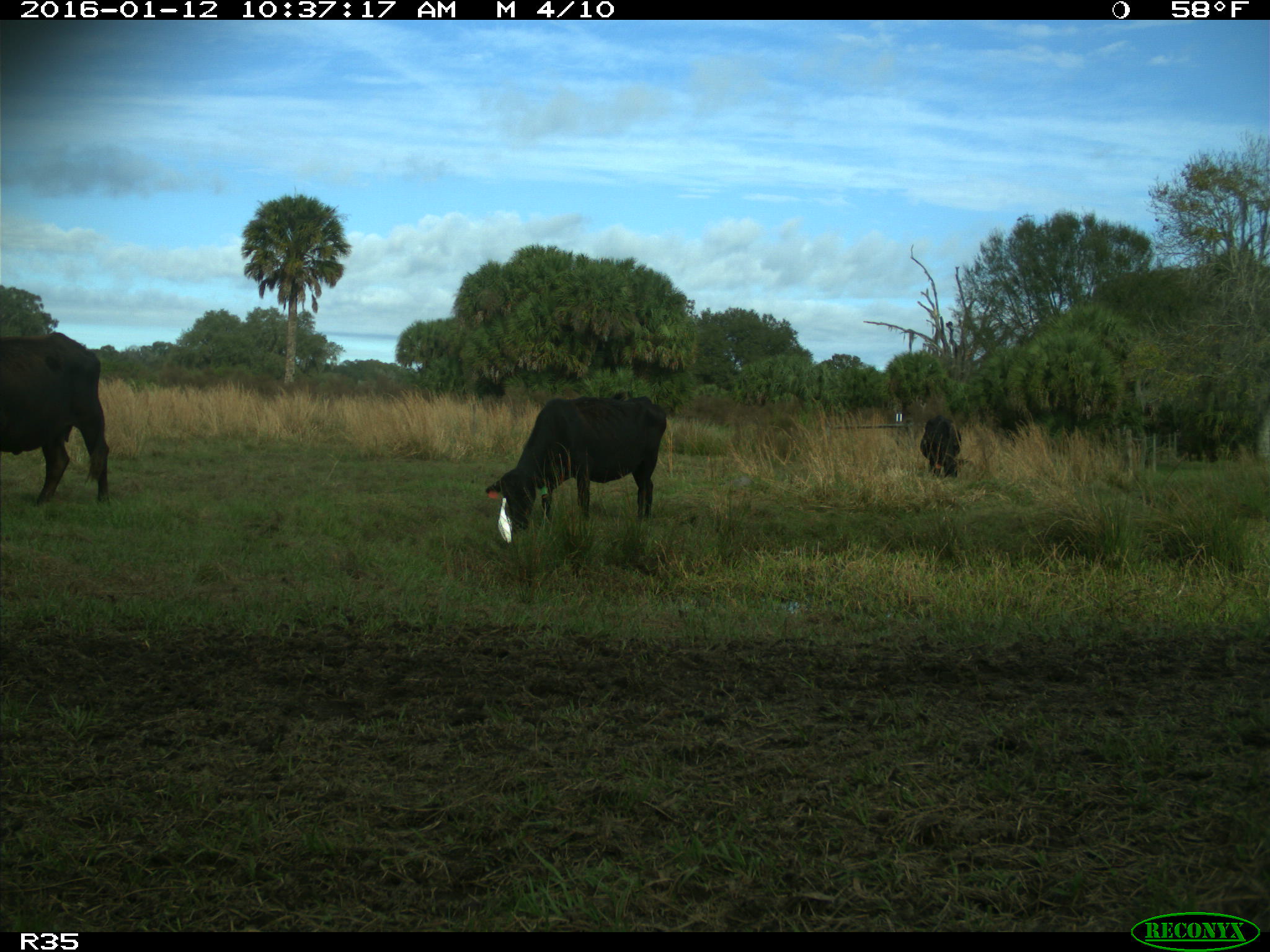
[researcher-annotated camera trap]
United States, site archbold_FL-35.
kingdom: Animalia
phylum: Chordata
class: Mammalia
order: Artiodactyla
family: Bovidae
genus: Bos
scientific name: Bos taurus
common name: domestic cow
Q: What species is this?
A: Bos taurus (domestic cow).